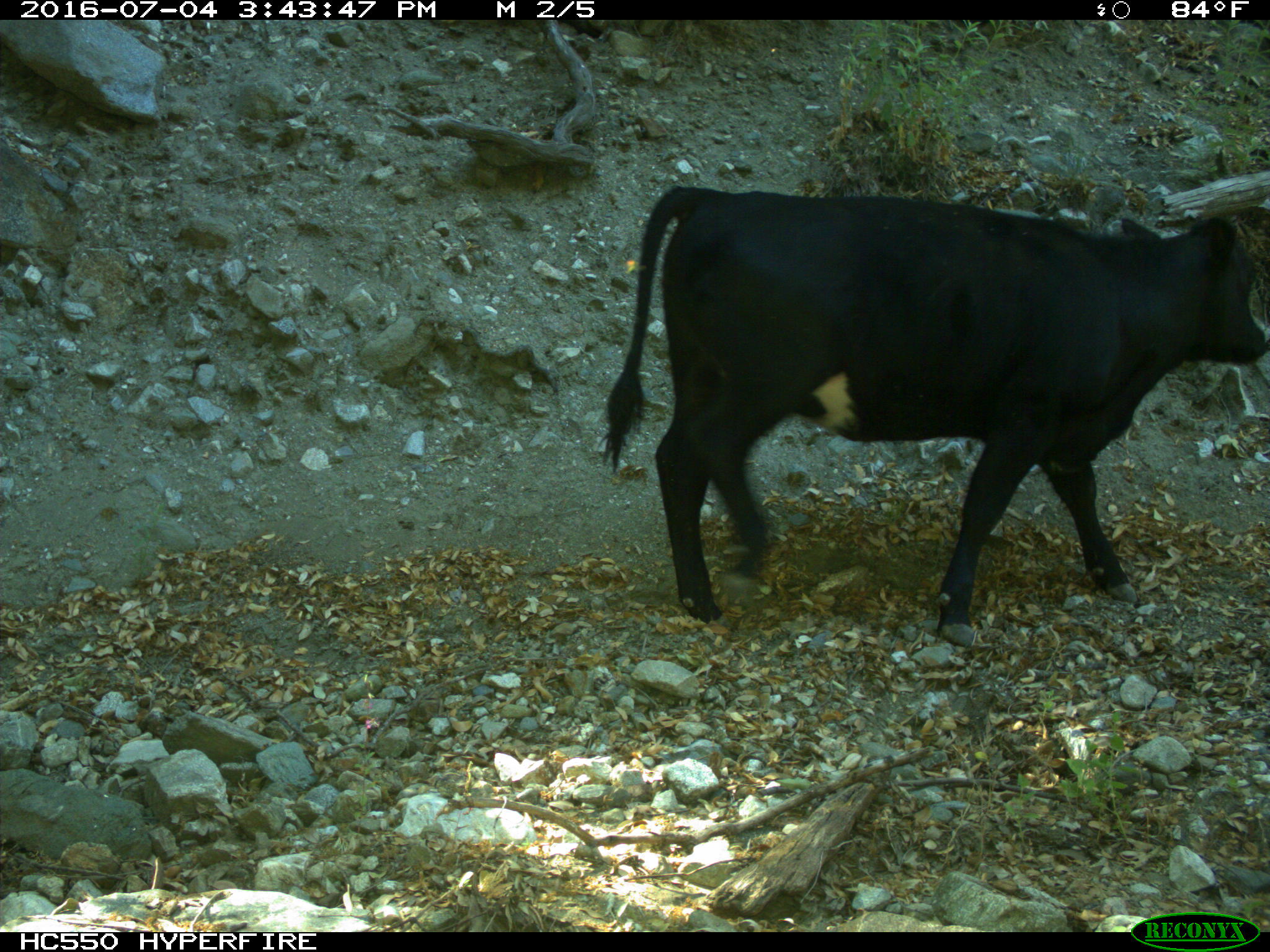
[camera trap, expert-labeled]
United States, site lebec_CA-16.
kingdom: Animalia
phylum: Chordata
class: Mammalia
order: Artiodactyla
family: Bovidae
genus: Bos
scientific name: Bos taurus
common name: domestic cow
Bos taurus (domestic cow).